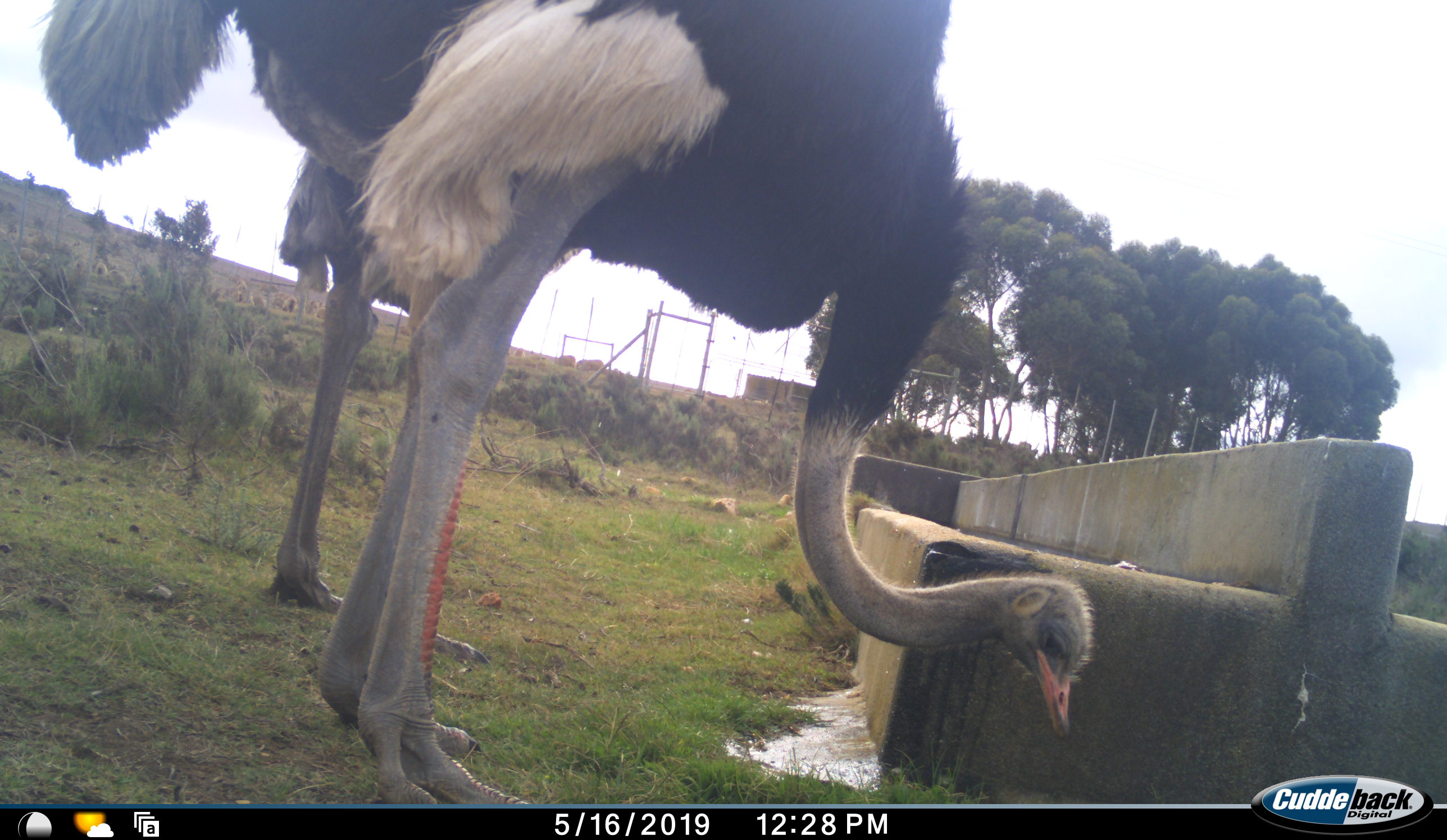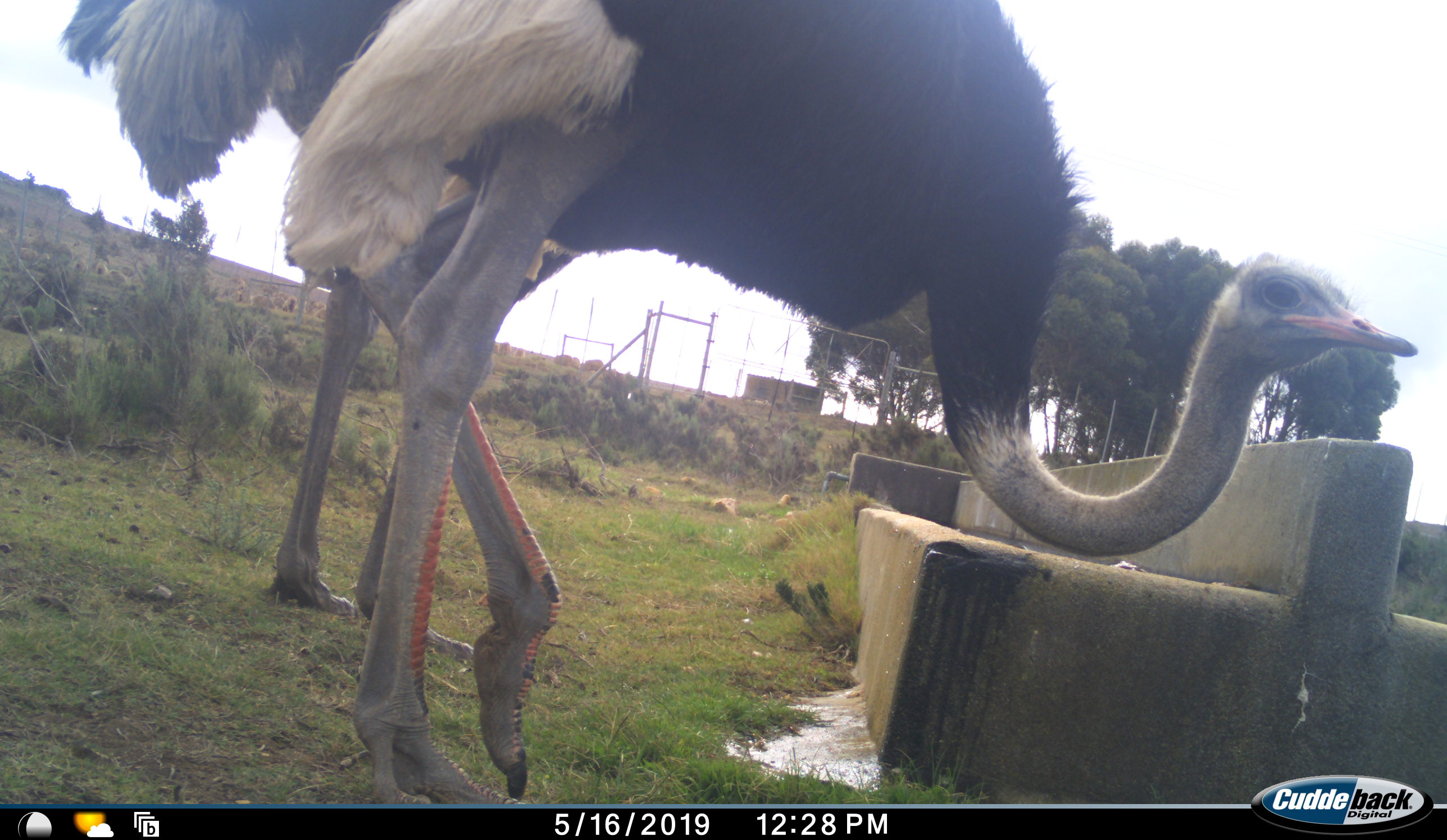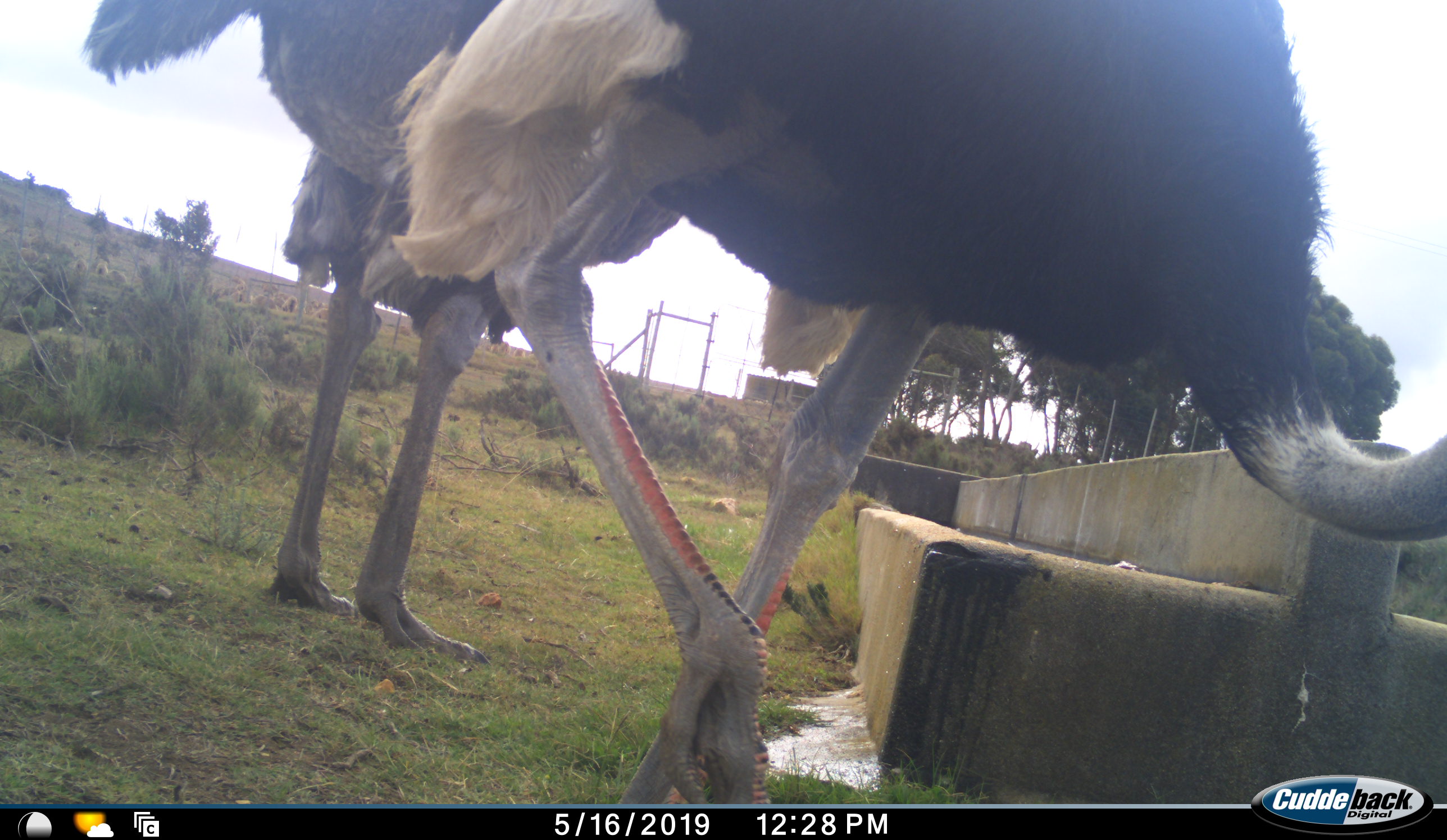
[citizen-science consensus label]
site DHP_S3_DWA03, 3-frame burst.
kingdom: Animalia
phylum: Chordata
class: Aves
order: Struthioniformes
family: Struthionidae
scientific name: Struthionidae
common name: ostrich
Ostrich (Struthionidae), count 2. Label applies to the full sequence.